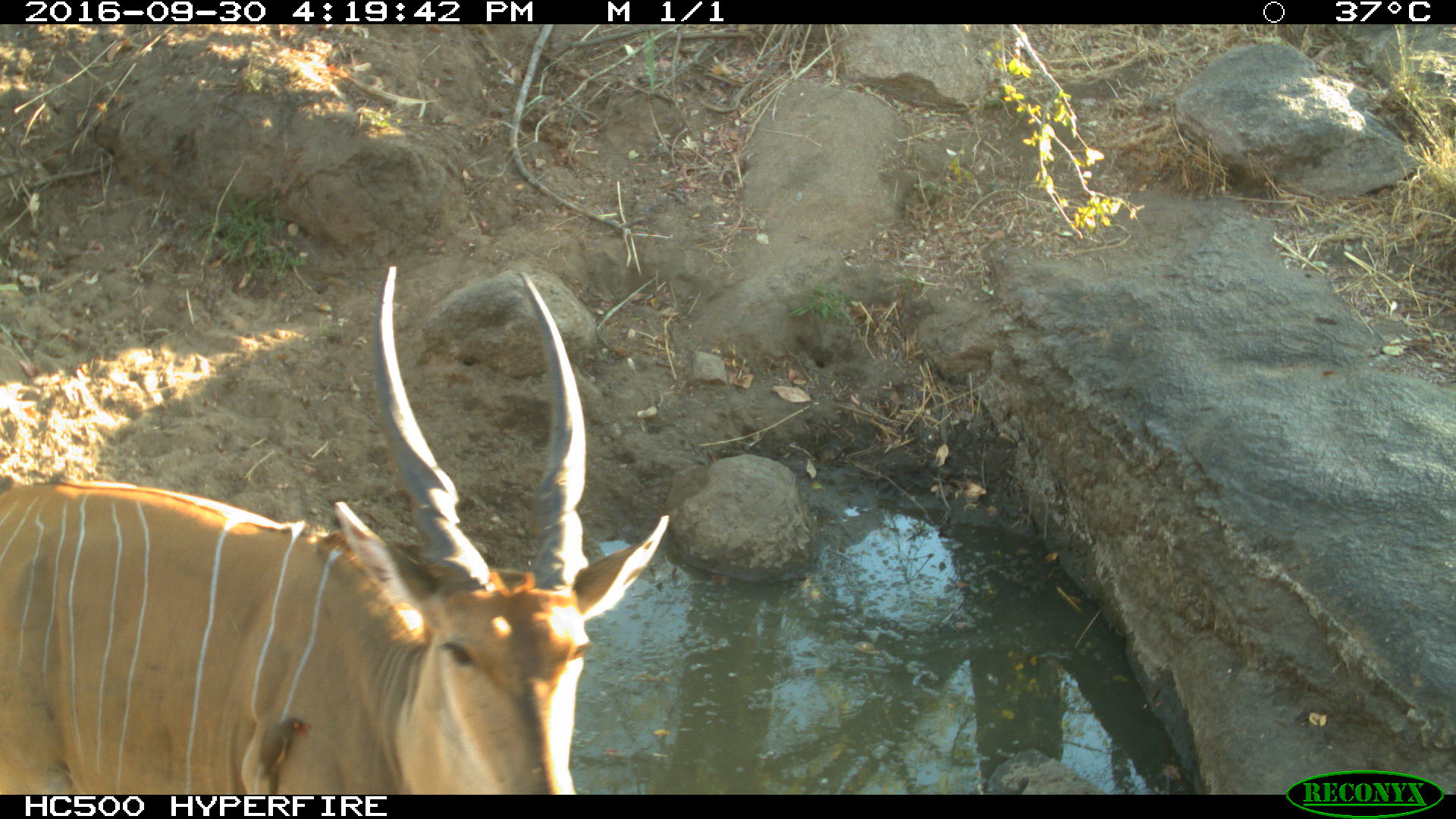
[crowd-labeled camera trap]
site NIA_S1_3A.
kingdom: Animalia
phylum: Chordata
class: Mammalia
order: Artiodactyla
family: Bovidae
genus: Tragelaphus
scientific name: Tragelaphus oryx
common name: eland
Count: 1.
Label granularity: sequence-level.